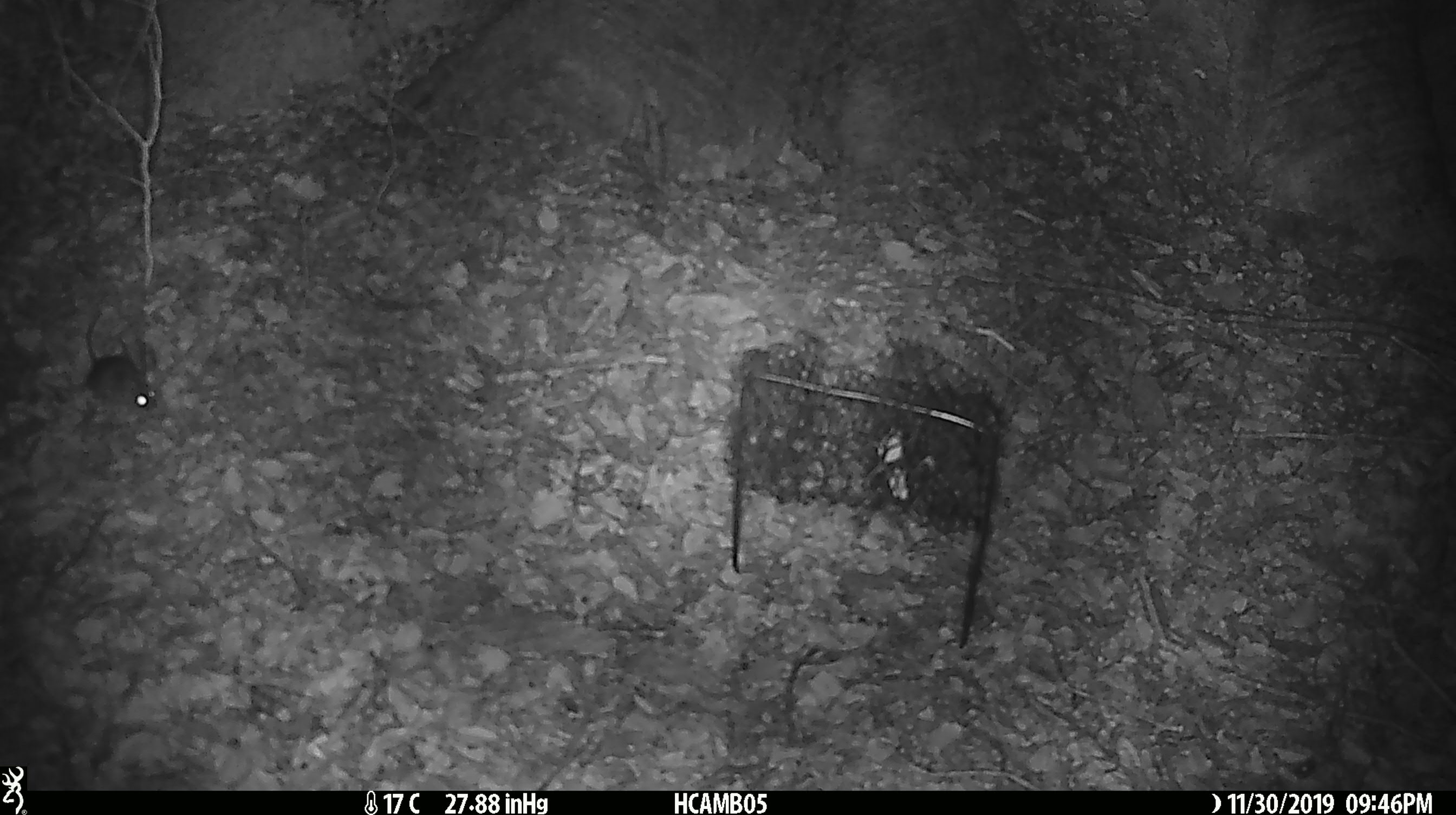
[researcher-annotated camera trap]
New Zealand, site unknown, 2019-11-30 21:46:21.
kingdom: Animalia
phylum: Chordata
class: Mammalia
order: Rodentia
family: Muridae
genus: Mus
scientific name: Mus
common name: mouse